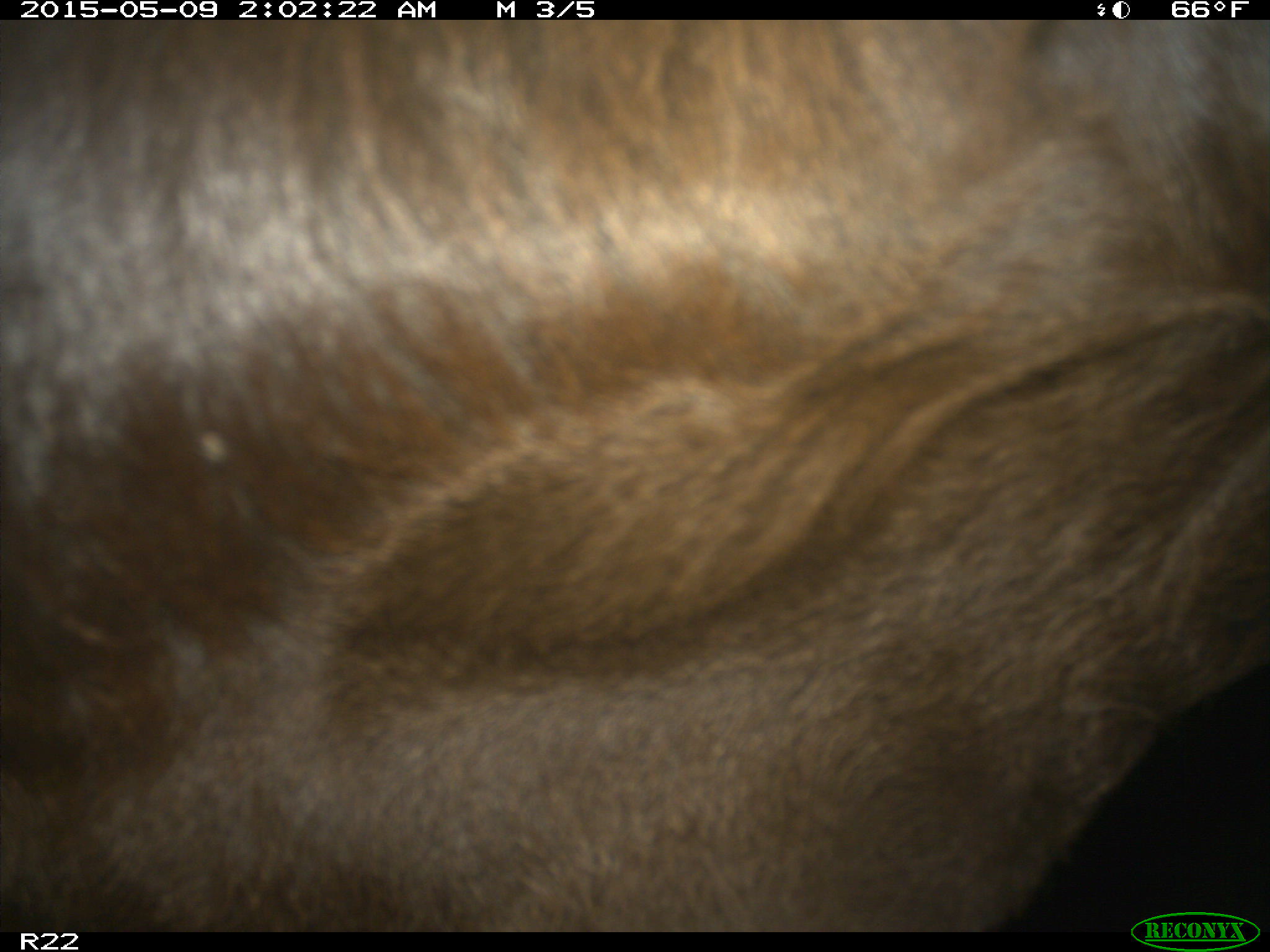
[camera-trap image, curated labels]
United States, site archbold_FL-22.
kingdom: Animalia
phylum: Chordata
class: Mammalia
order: Artiodactyla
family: Bovidae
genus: Bos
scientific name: Bos taurus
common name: domestic cow